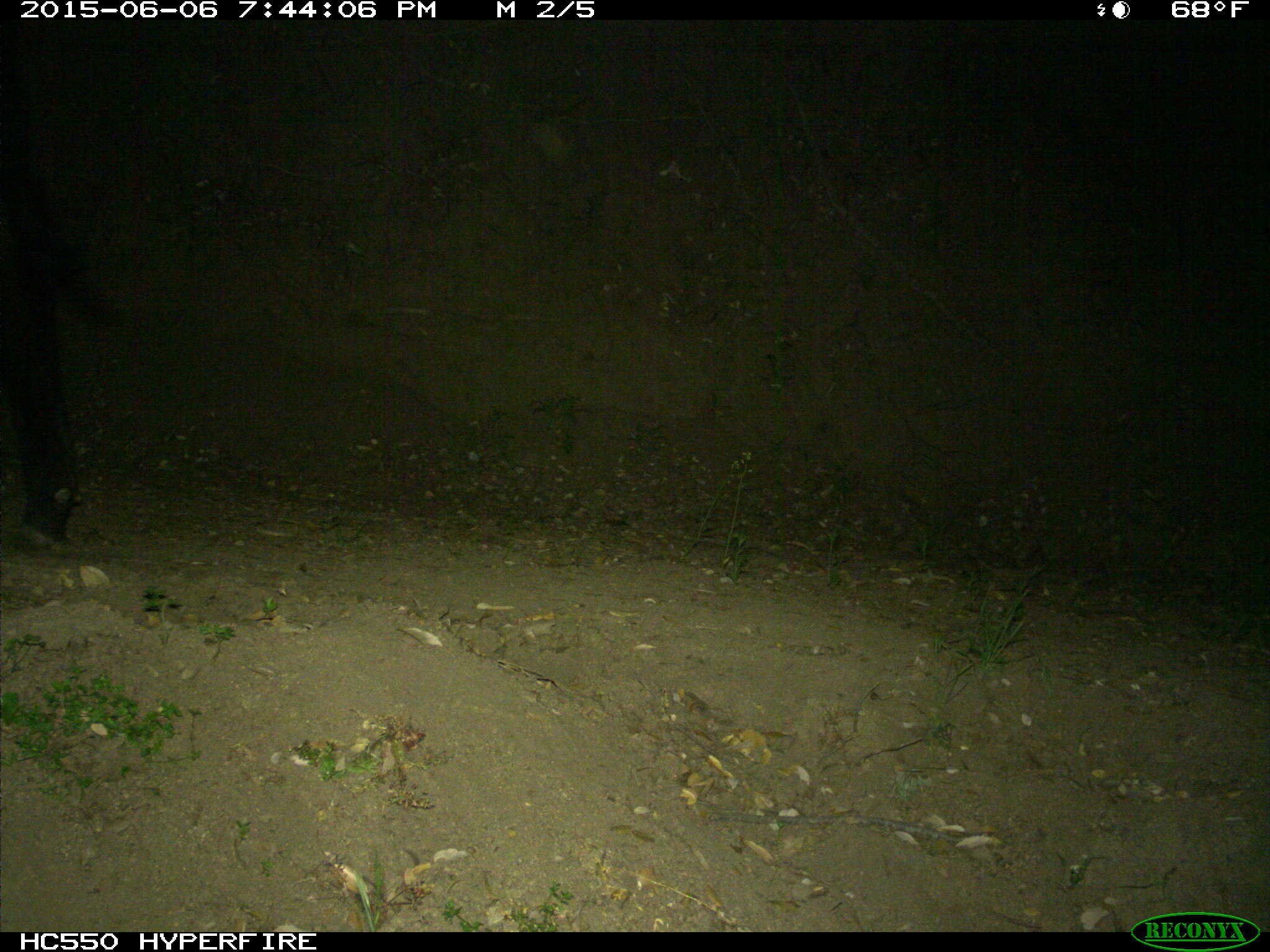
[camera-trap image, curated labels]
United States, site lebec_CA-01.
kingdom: Animalia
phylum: Chordata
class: Mammalia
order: Artiodactyla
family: Bovidae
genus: Bos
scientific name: Bos taurus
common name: domestic cow